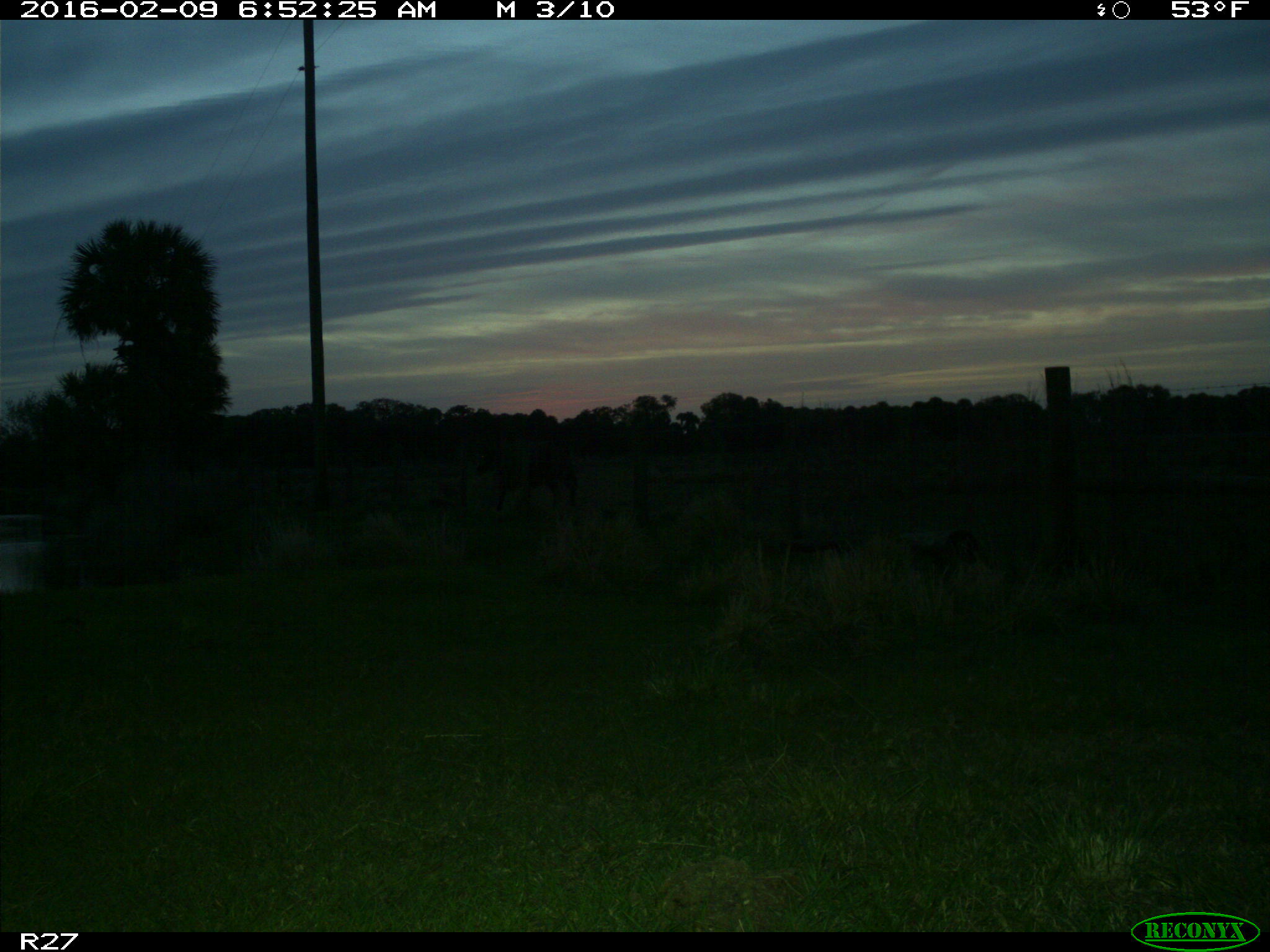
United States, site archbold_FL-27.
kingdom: Animalia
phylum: Chordata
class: Mammalia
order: Artiodactyla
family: Bovidae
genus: Bos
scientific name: Bos taurus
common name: domestic cow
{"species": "Bos taurus (domestic cow)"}